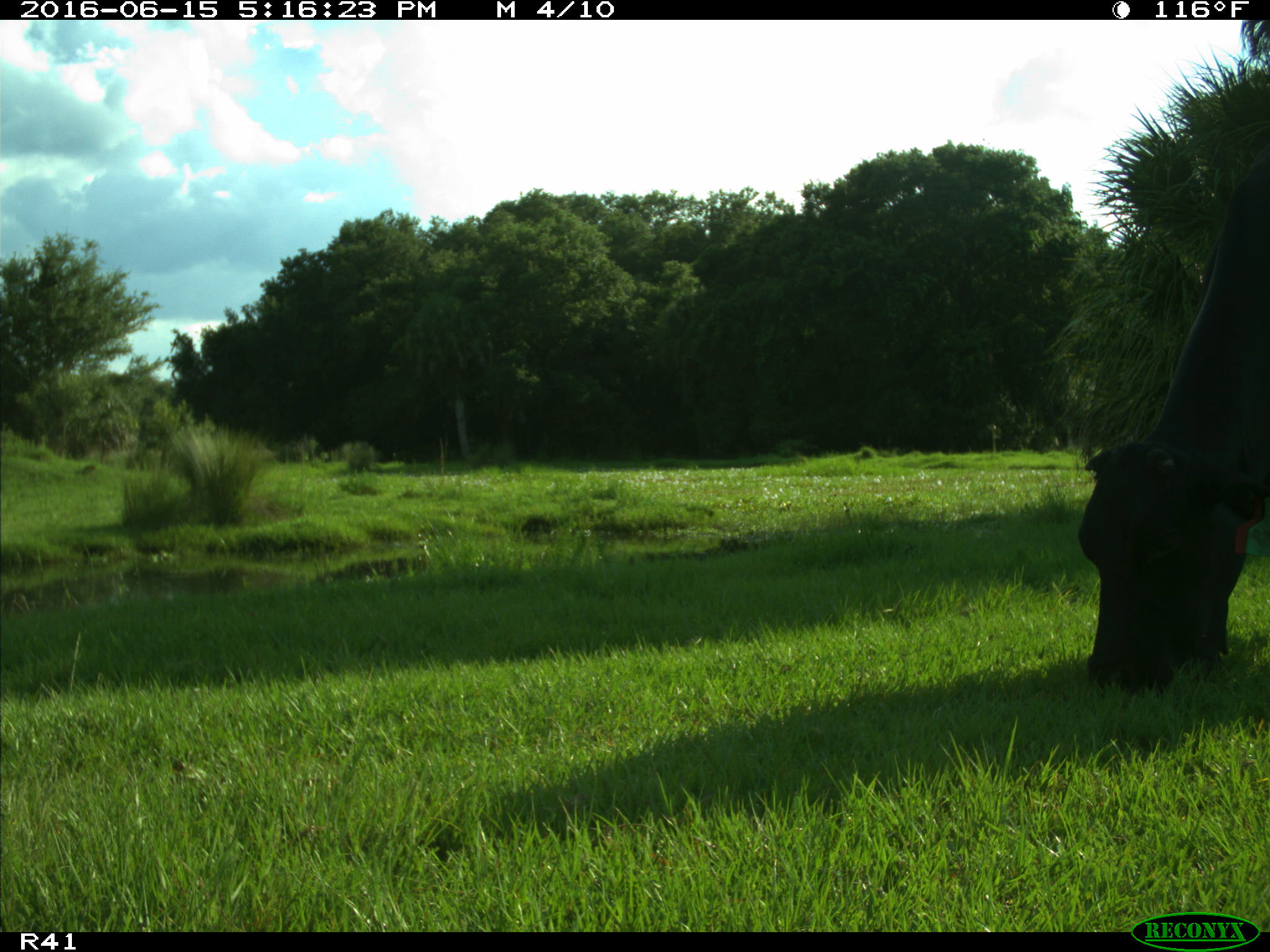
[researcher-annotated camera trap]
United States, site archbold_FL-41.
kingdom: Animalia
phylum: Chordata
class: Mammalia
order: Artiodactyla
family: Bovidae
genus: Bos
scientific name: Bos taurus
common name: domestic cow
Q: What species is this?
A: Bos taurus (domestic cow).